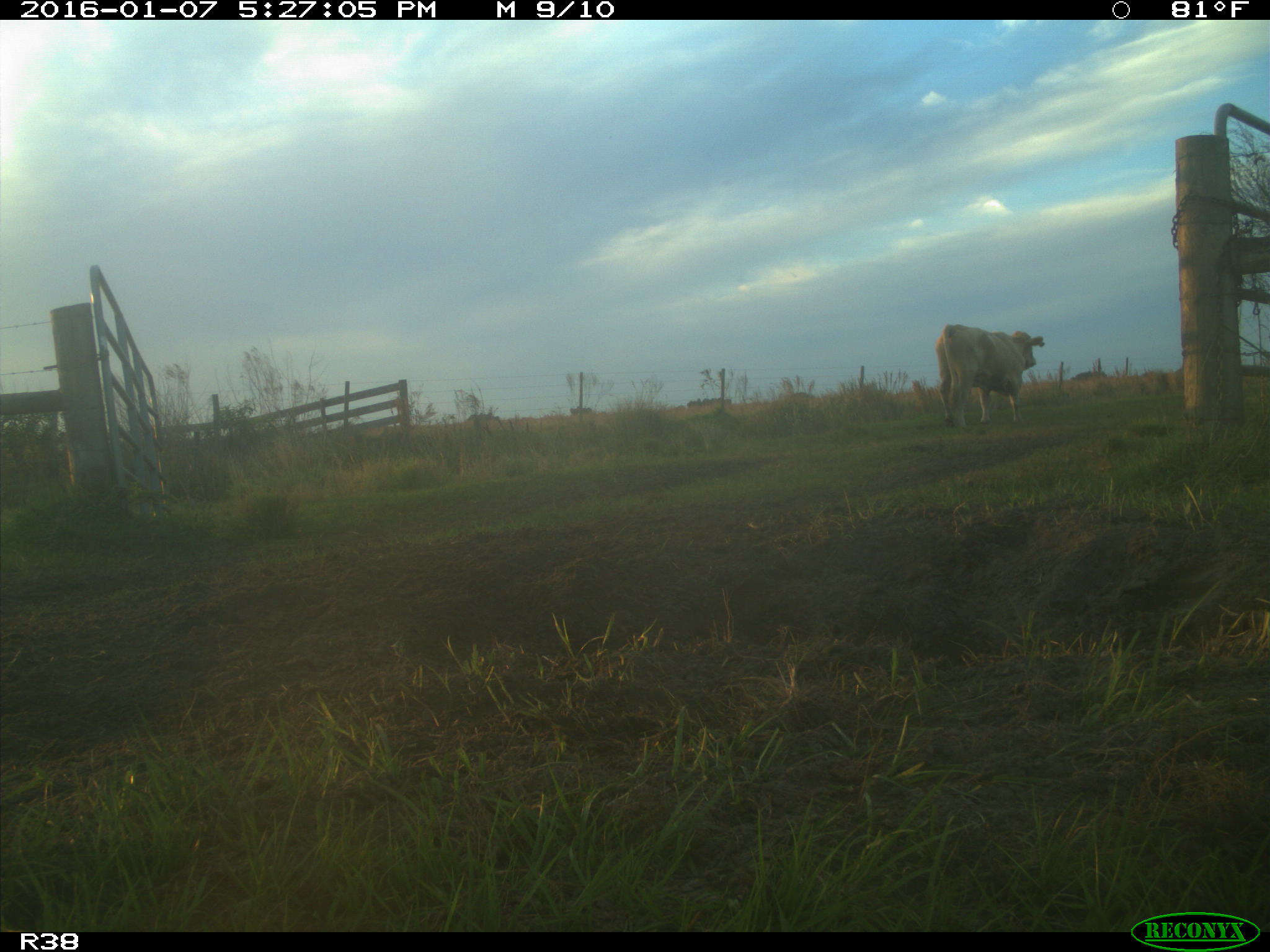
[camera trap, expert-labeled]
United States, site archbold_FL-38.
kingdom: Animalia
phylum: Chordata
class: Mammalia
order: Artiodactyla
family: Bovidae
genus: Bos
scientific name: Bos taurus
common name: domestic cow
Bos taurus (domestic cow).